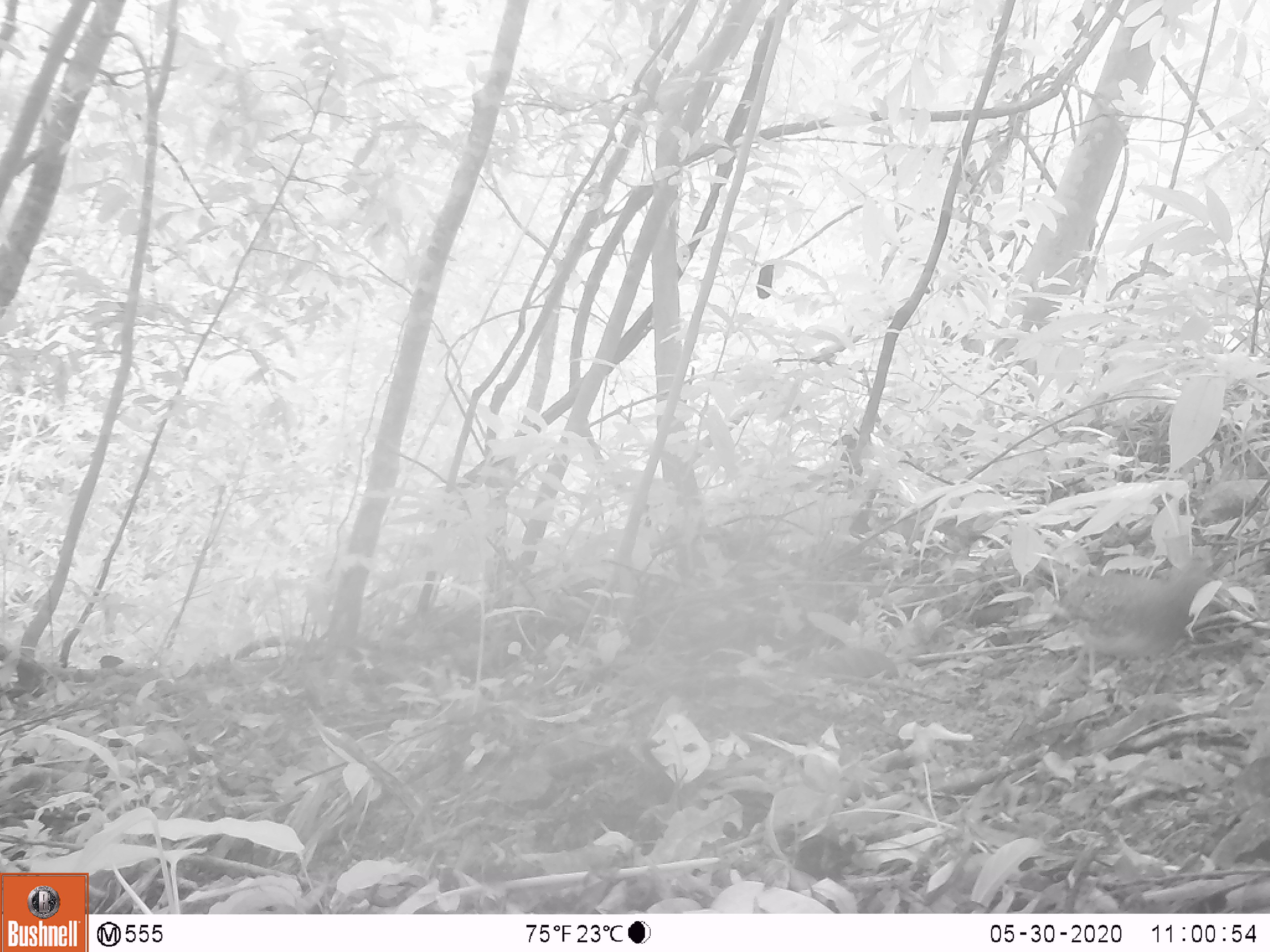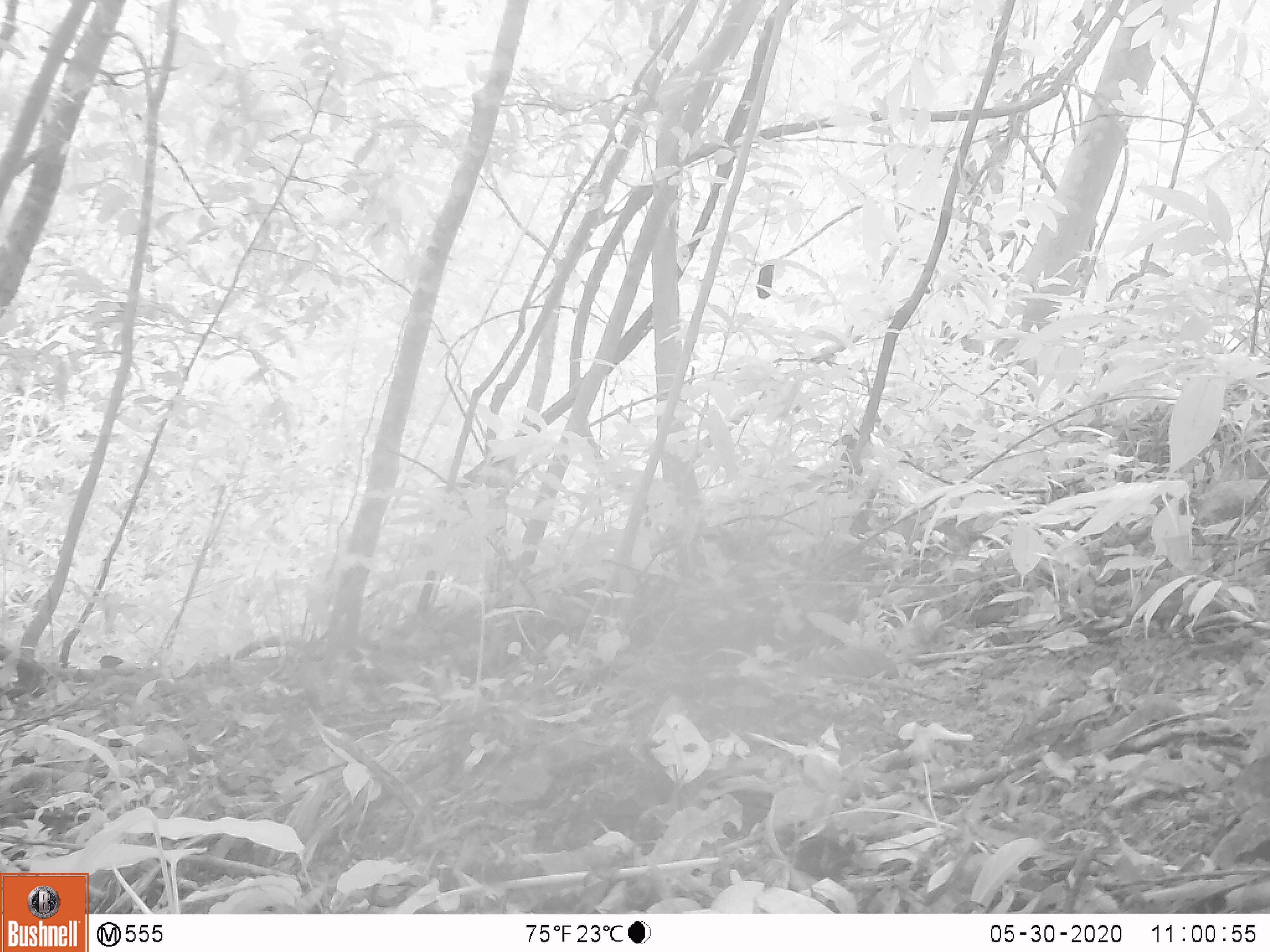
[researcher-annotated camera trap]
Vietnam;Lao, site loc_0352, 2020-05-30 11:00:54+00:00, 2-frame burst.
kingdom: Animalia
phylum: Chordata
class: Aves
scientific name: Aves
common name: bird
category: unidentified bird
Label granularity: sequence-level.